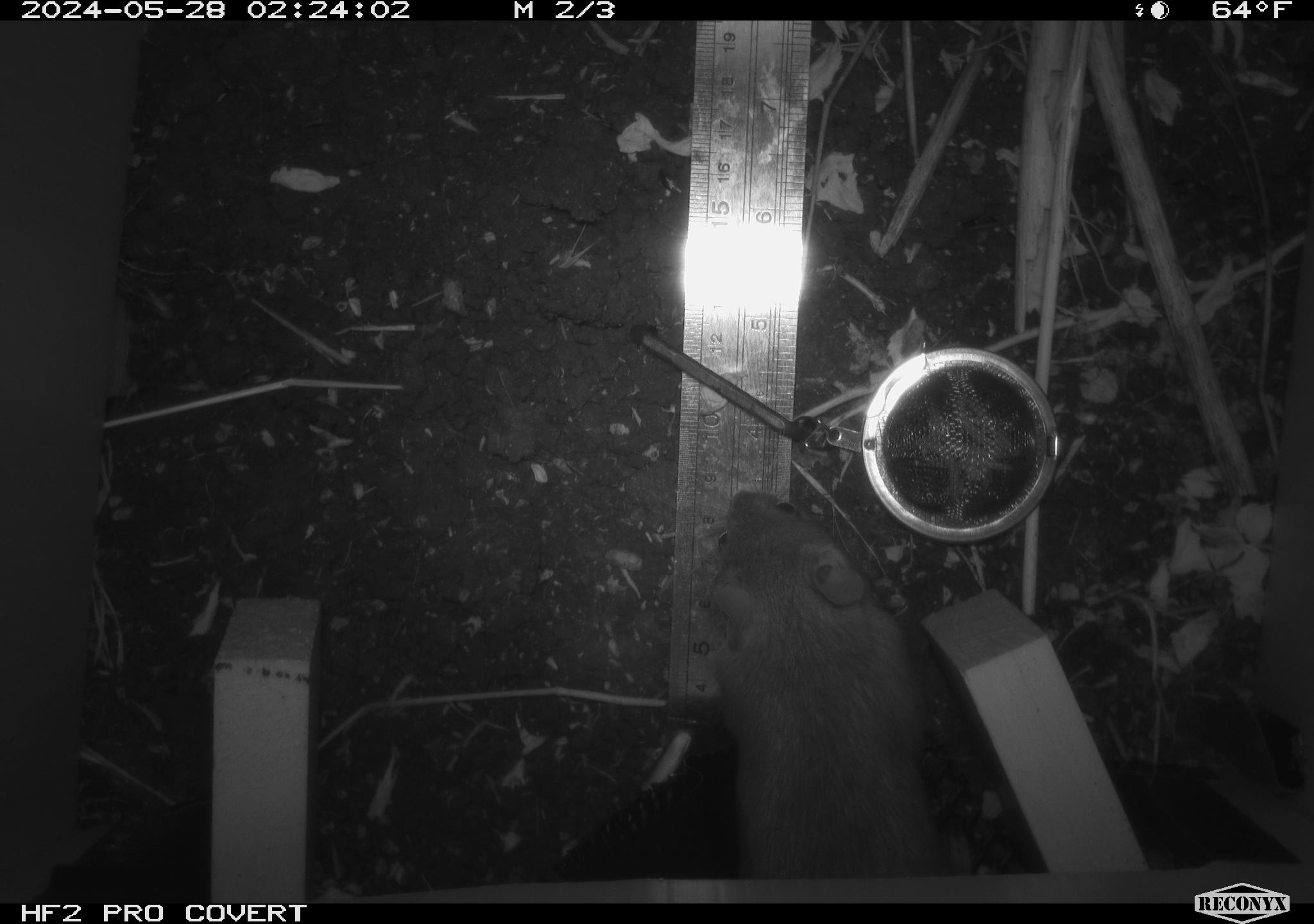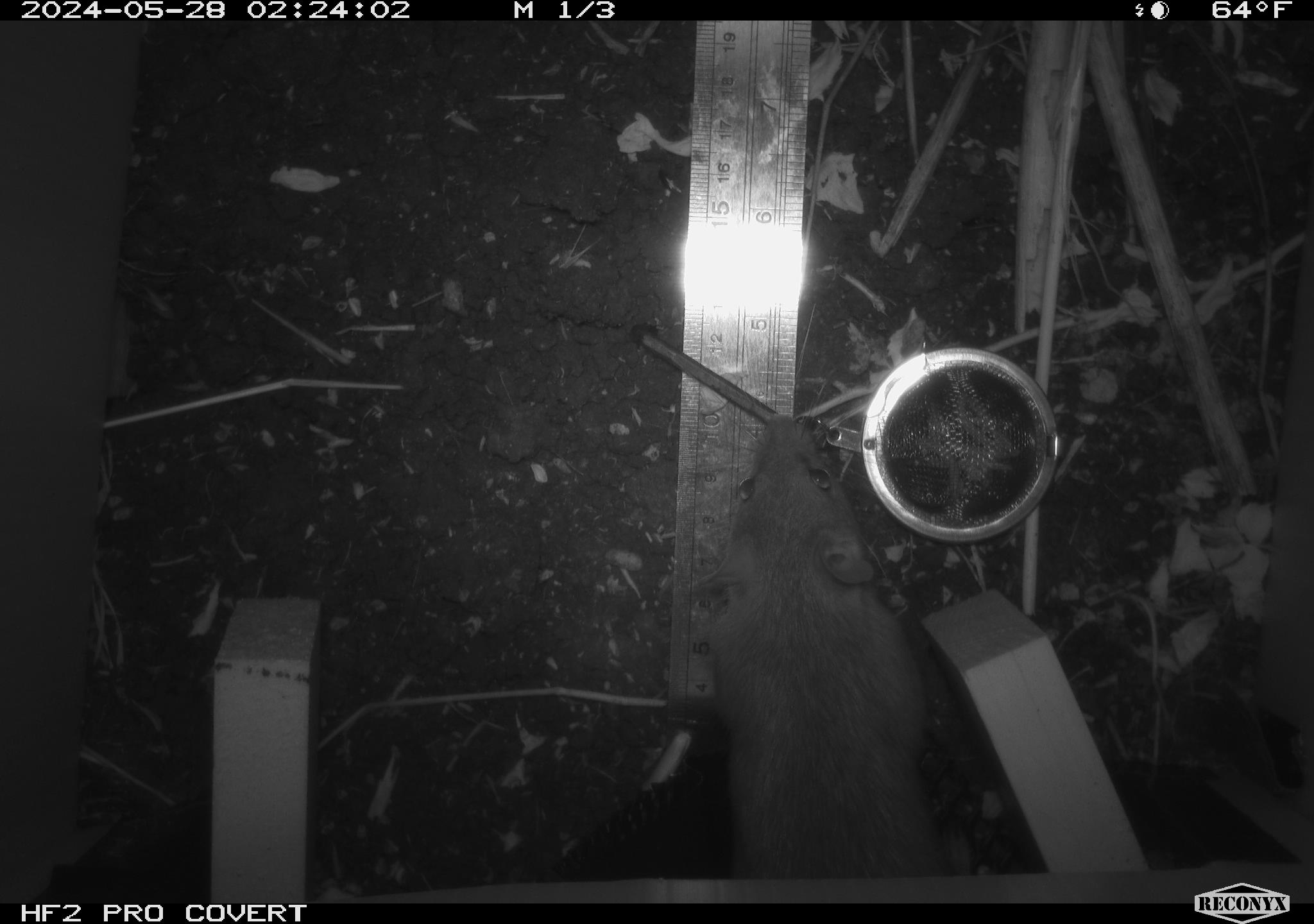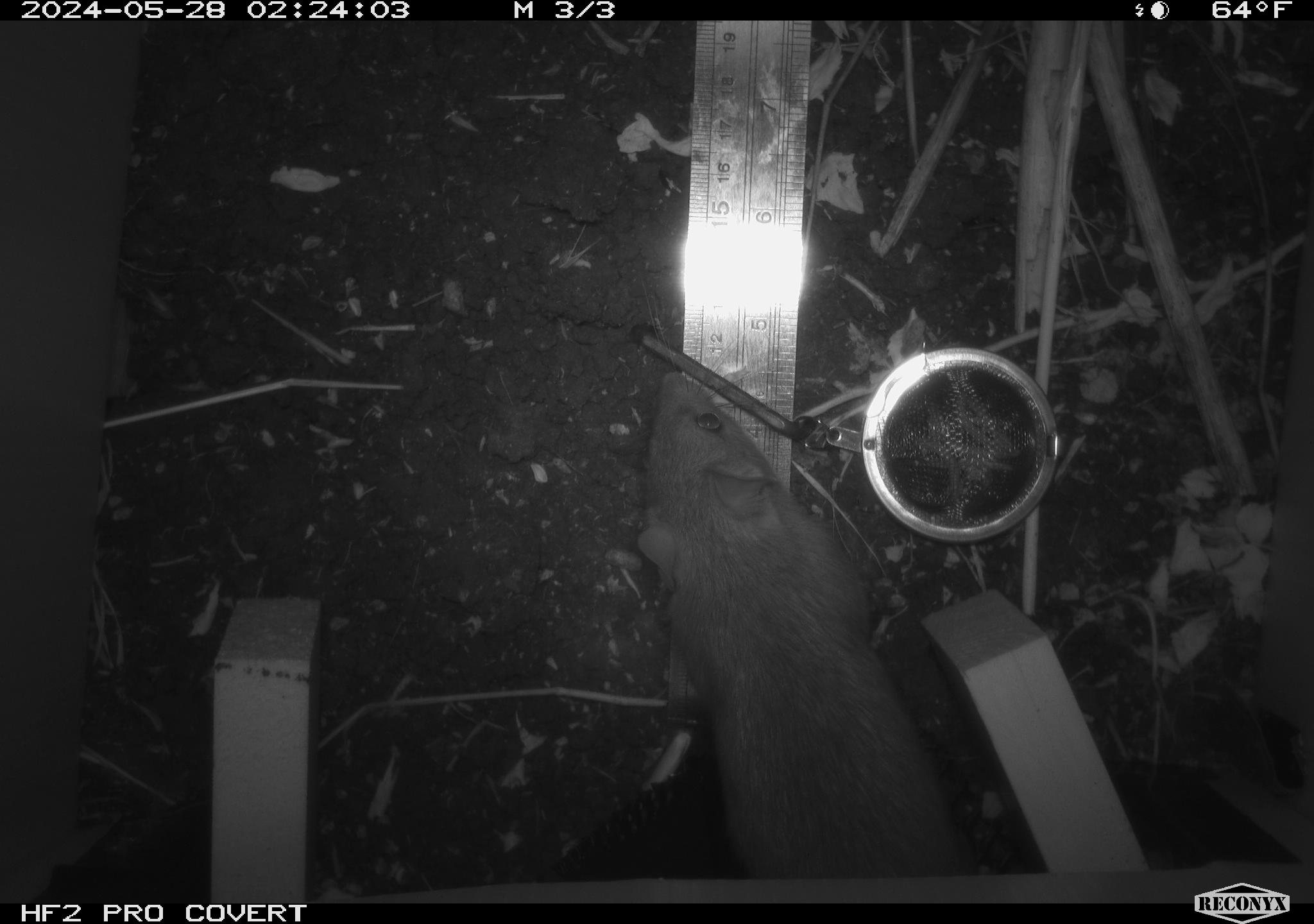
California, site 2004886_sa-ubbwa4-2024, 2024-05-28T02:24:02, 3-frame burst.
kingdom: Animalia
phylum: Chordata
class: Mammalia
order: Rodentia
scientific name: Rodentia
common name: woodrat or rat or mouse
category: woodrat or rat or mouse species